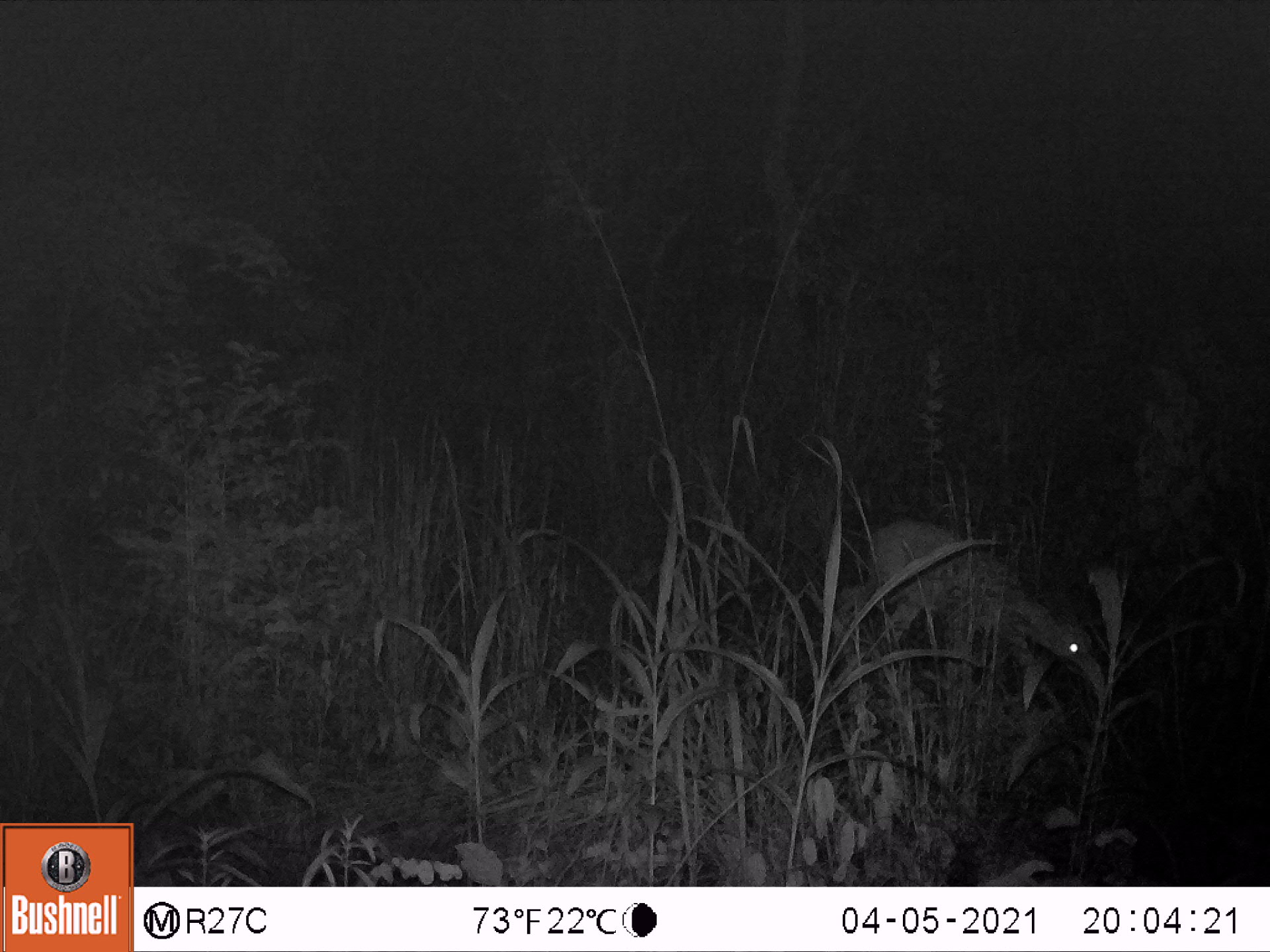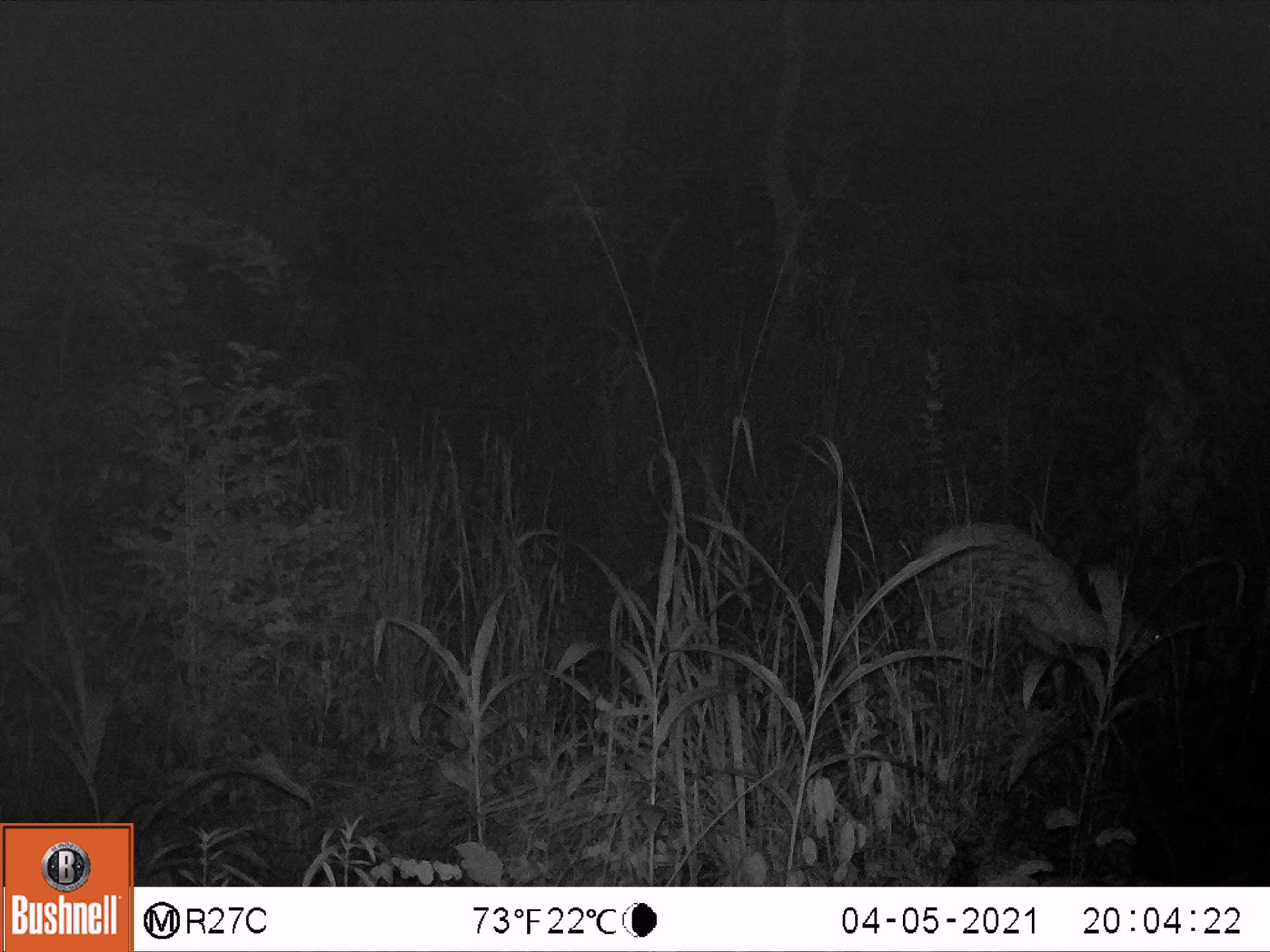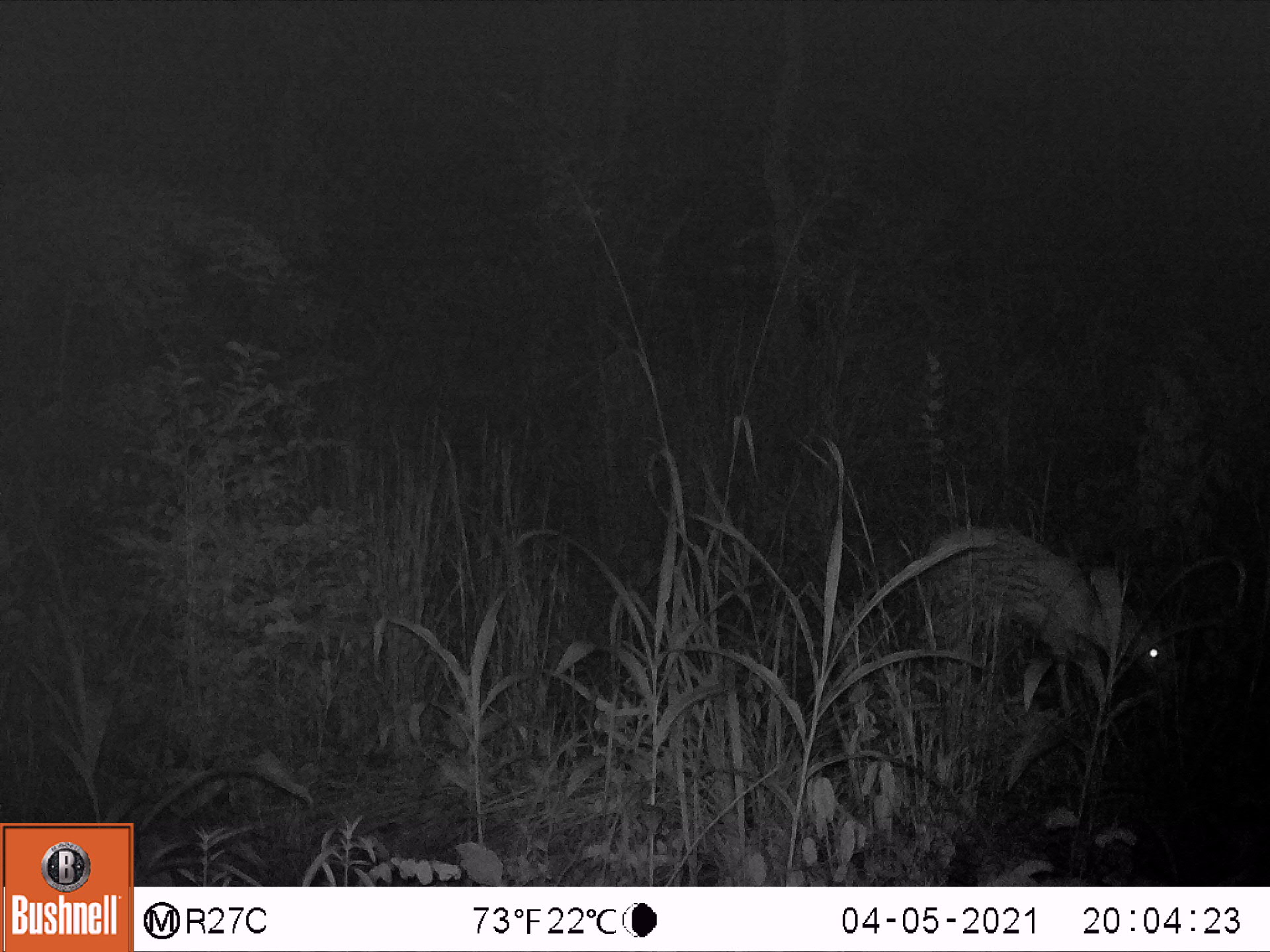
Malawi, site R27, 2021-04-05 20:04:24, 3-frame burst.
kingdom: Animalia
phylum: Chordata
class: Mammalia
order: Artiodactyla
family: Bovidae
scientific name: Antilopinae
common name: small antelope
Small antelope (Antilopinae), count 1.